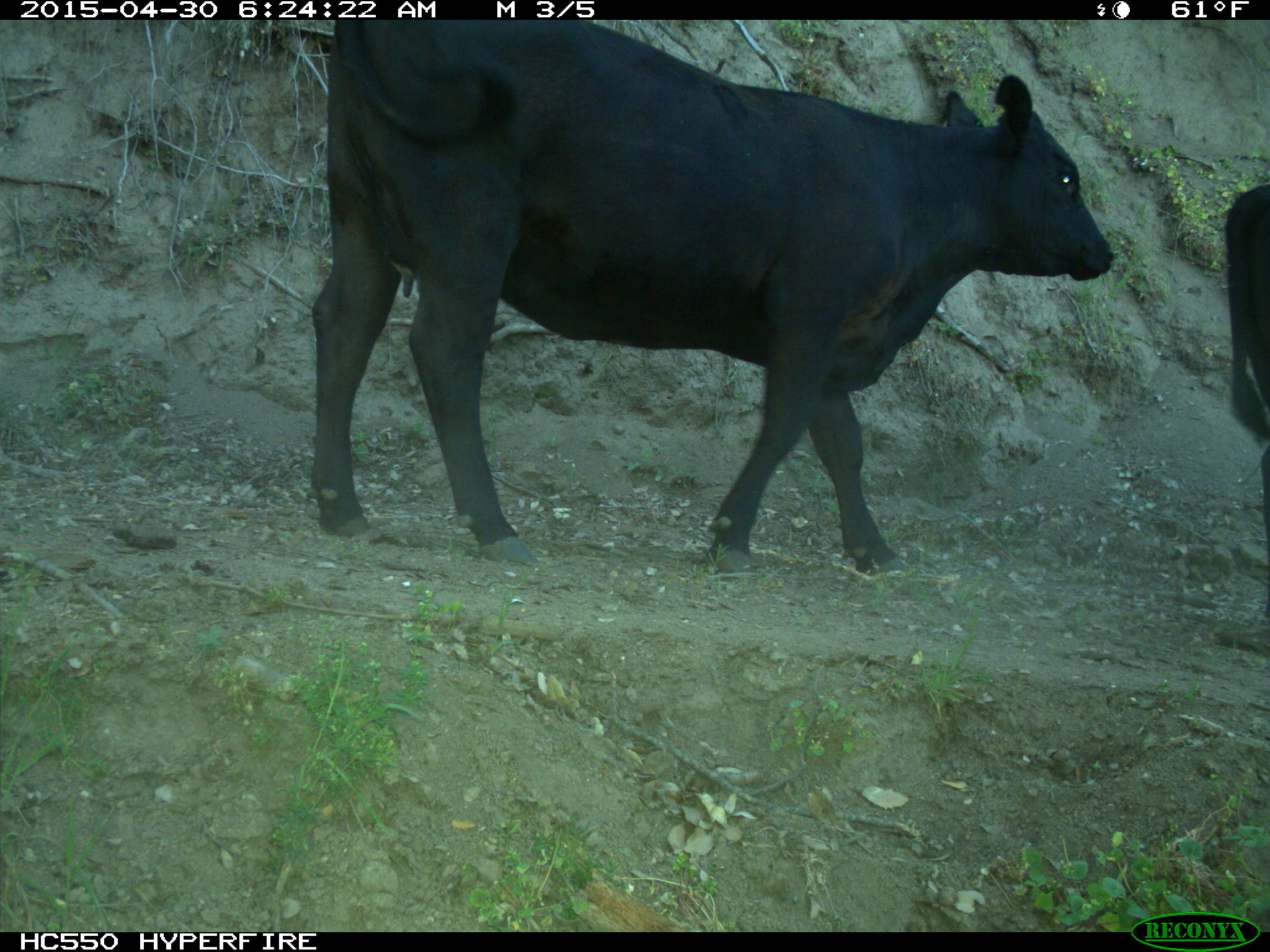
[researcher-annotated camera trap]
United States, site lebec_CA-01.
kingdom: Animalia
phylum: Chordata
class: Mammalia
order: Artiodactyla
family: Bovidae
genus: Bos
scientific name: Bos taurus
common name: domestic cow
Bos taurus (domestic cow).